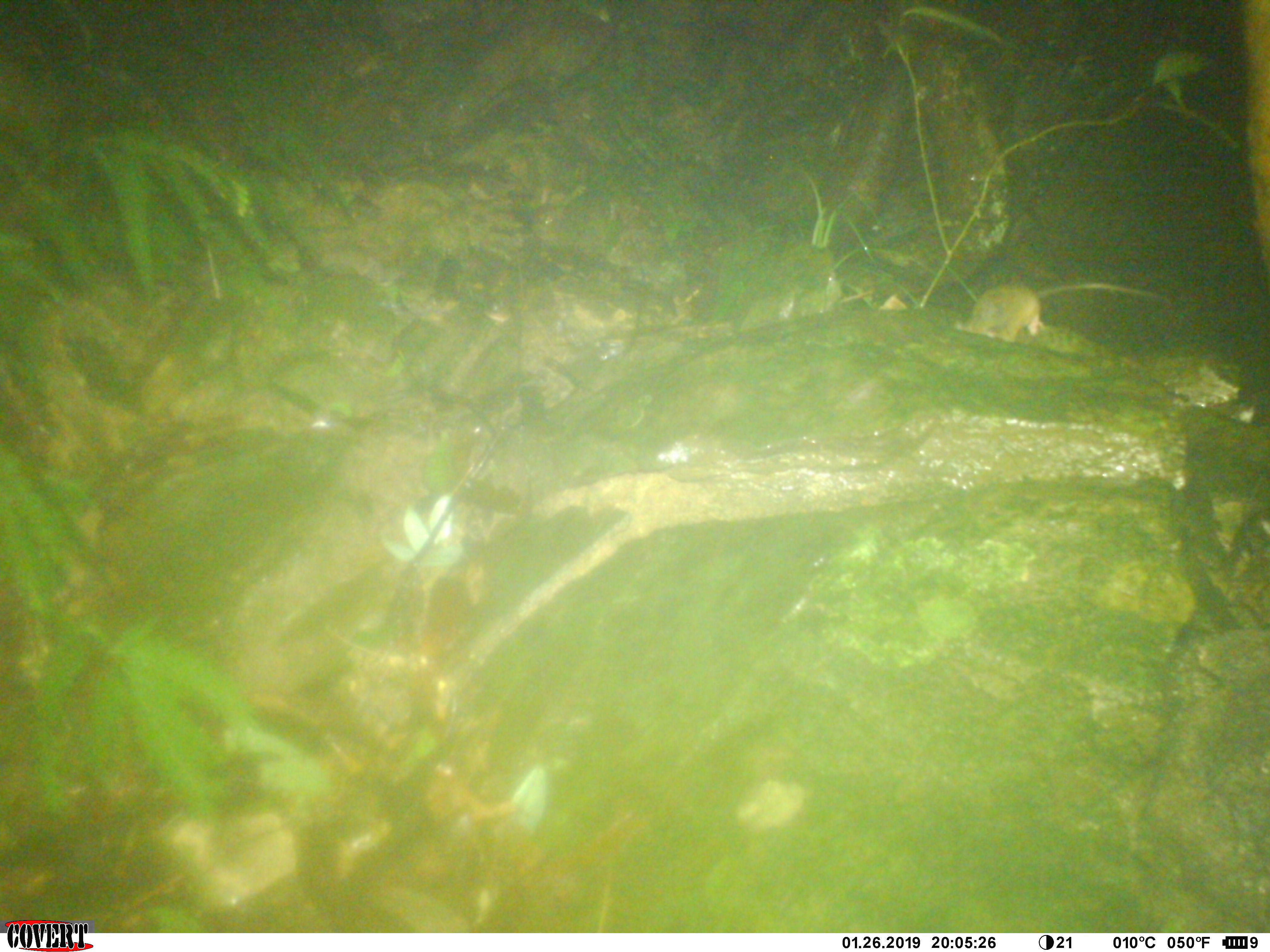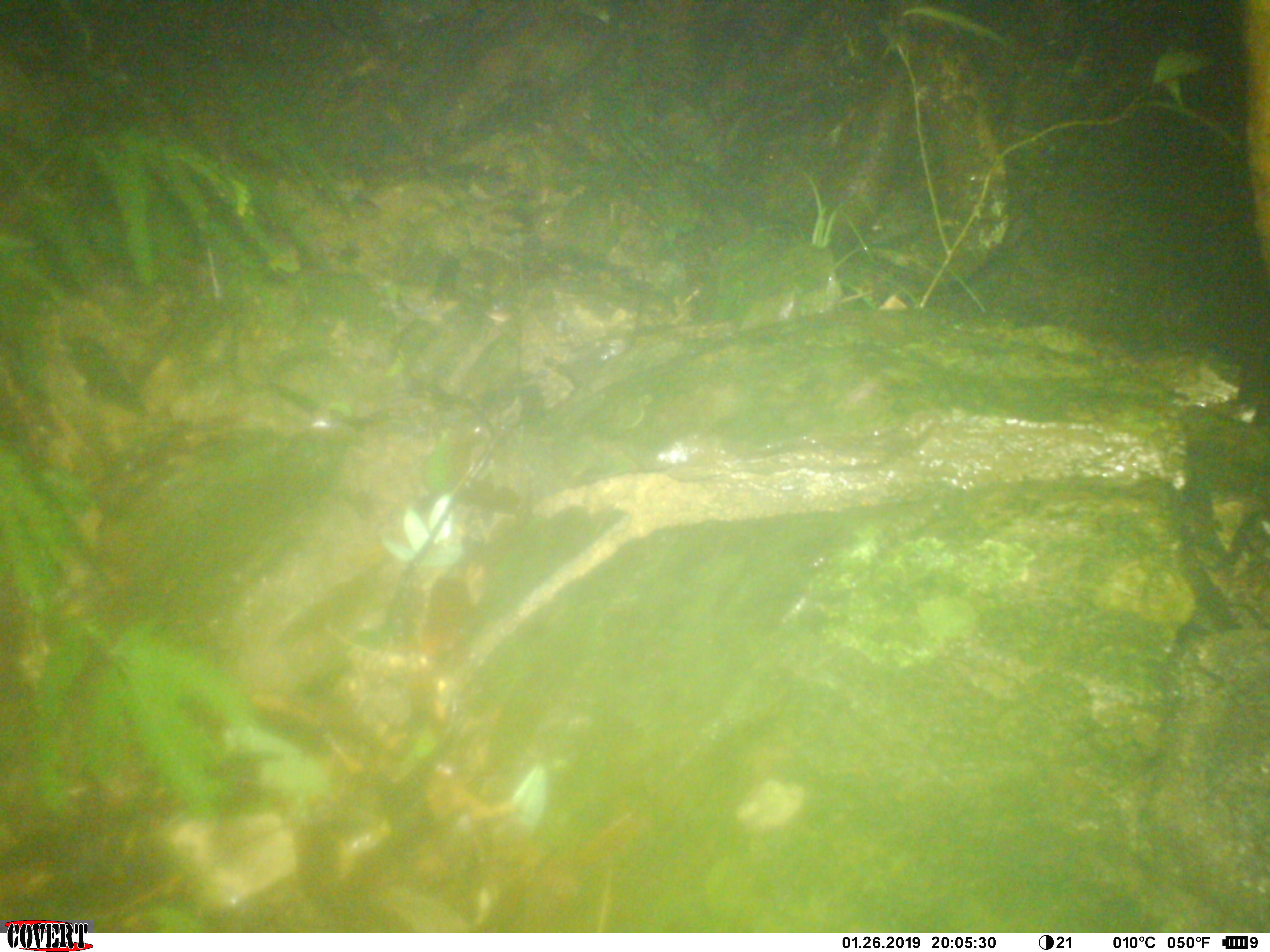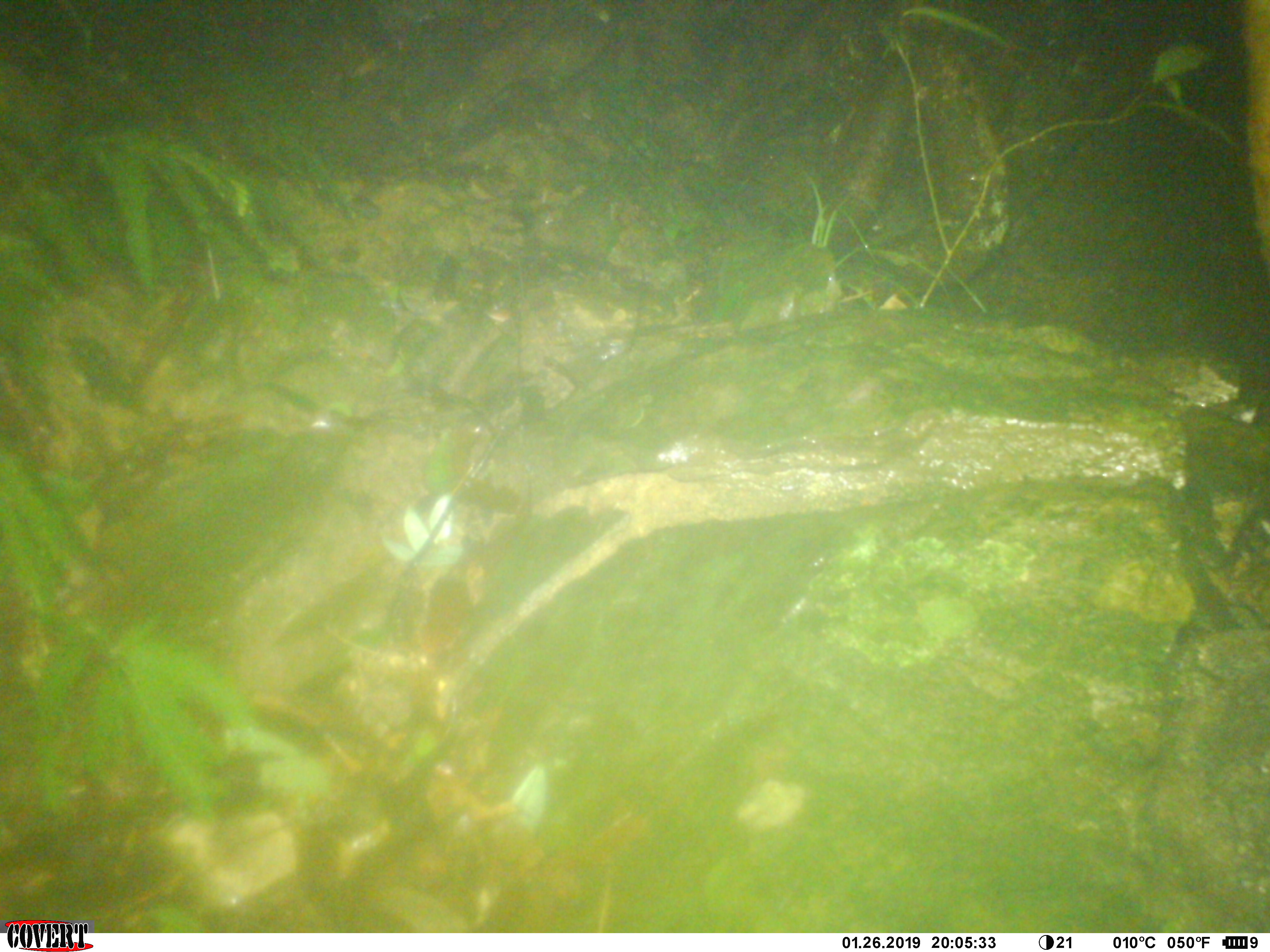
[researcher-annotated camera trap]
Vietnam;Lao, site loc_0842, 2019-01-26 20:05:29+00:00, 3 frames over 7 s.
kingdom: Animalia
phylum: Chordata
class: Mammalia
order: Rodentia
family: Muridae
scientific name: Muridae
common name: old-world mice and rats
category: unidentified murid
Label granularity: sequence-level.